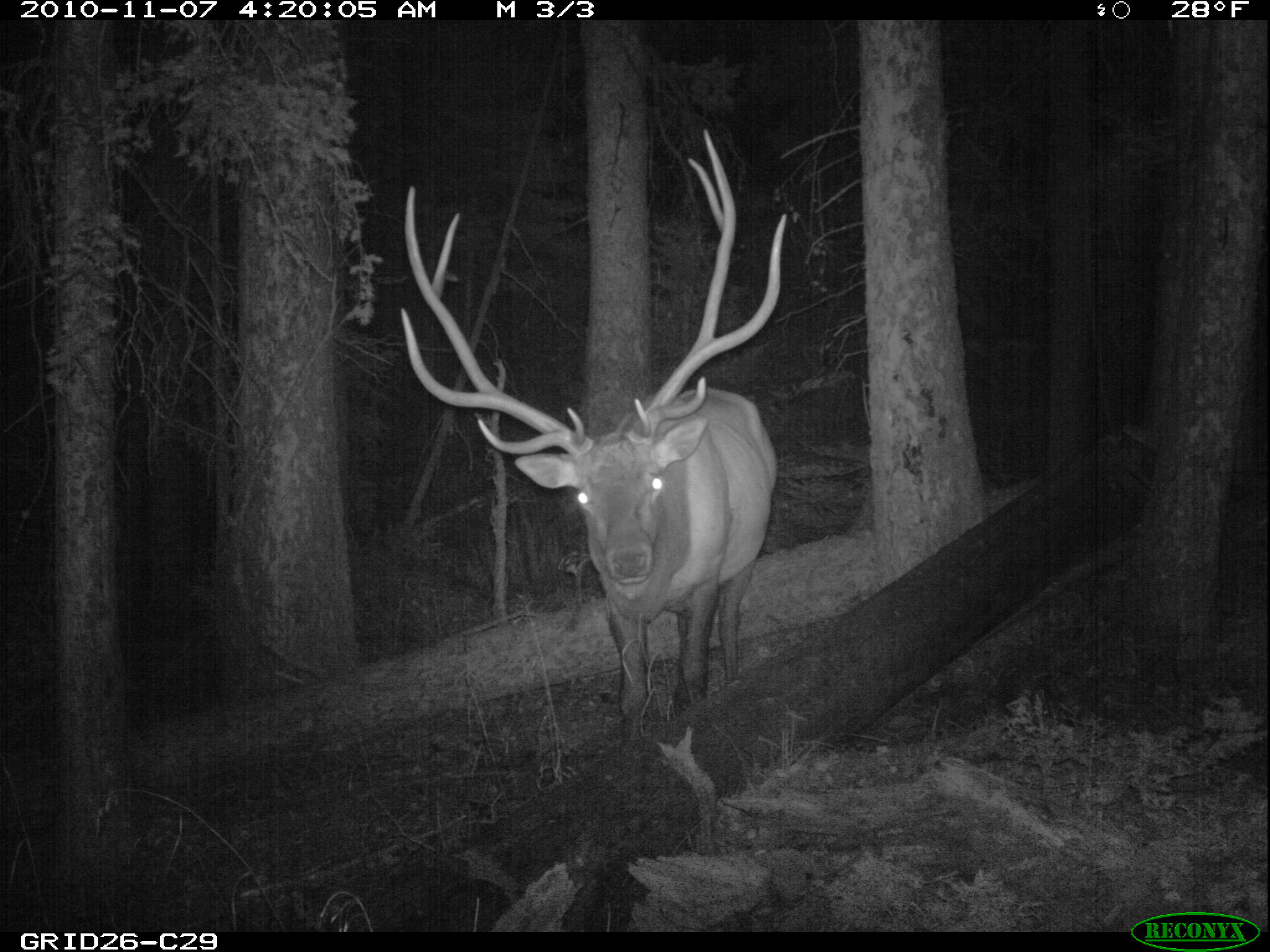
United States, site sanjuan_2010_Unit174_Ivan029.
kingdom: Animalia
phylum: Chordata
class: Mammalia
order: Artiodactyla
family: Cervidae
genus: Cervus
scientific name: Cervus elaphus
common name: red deer